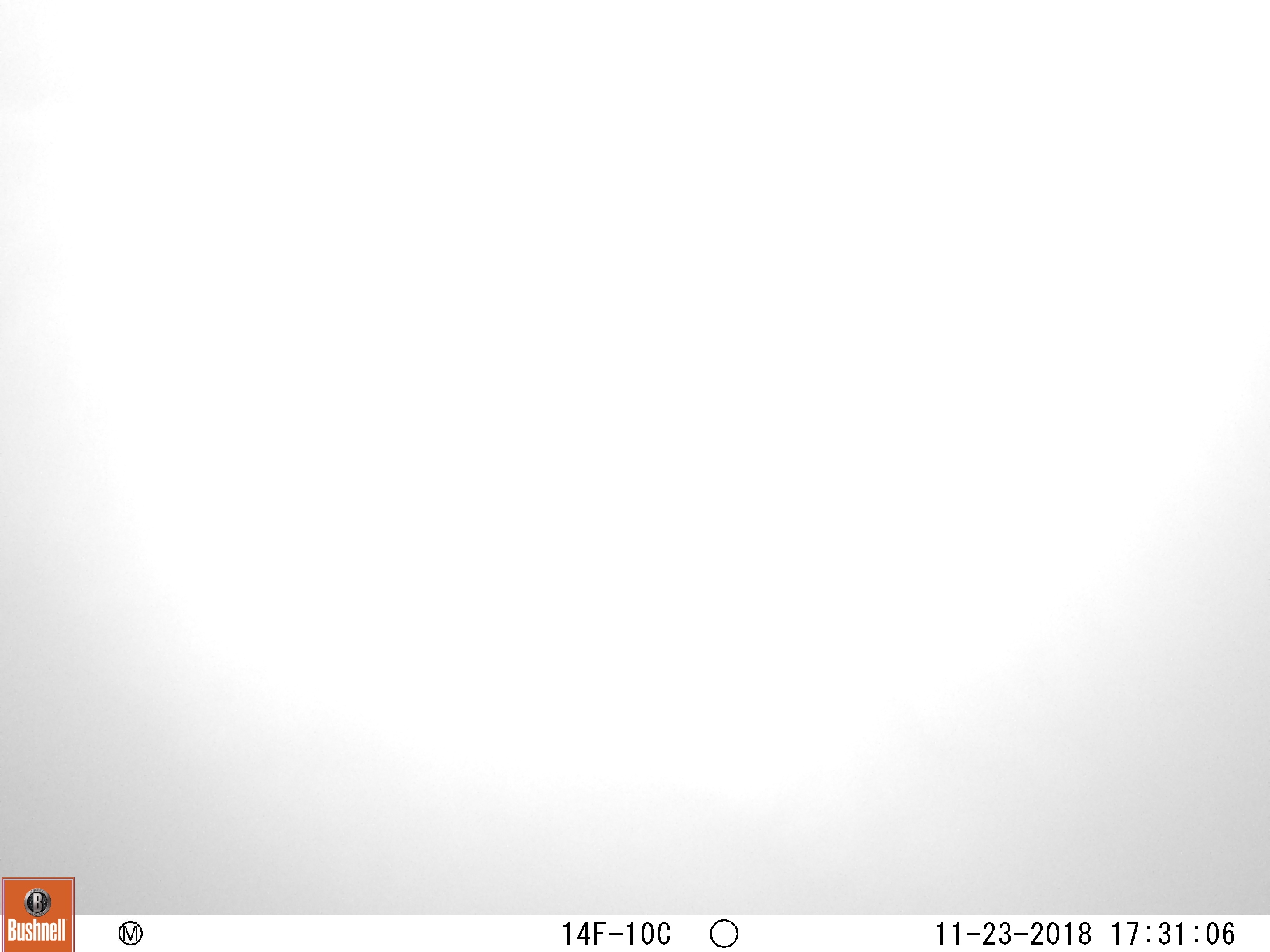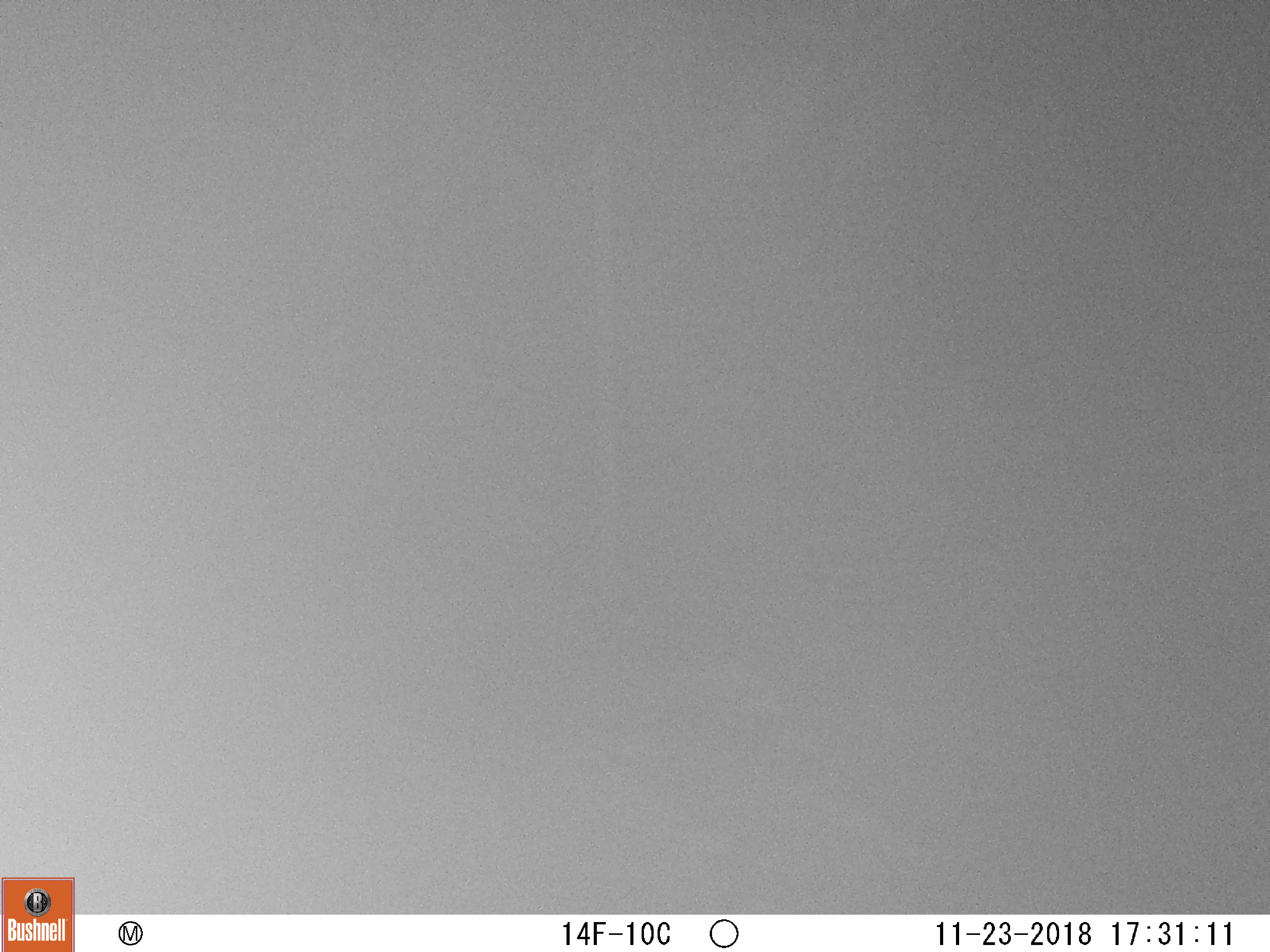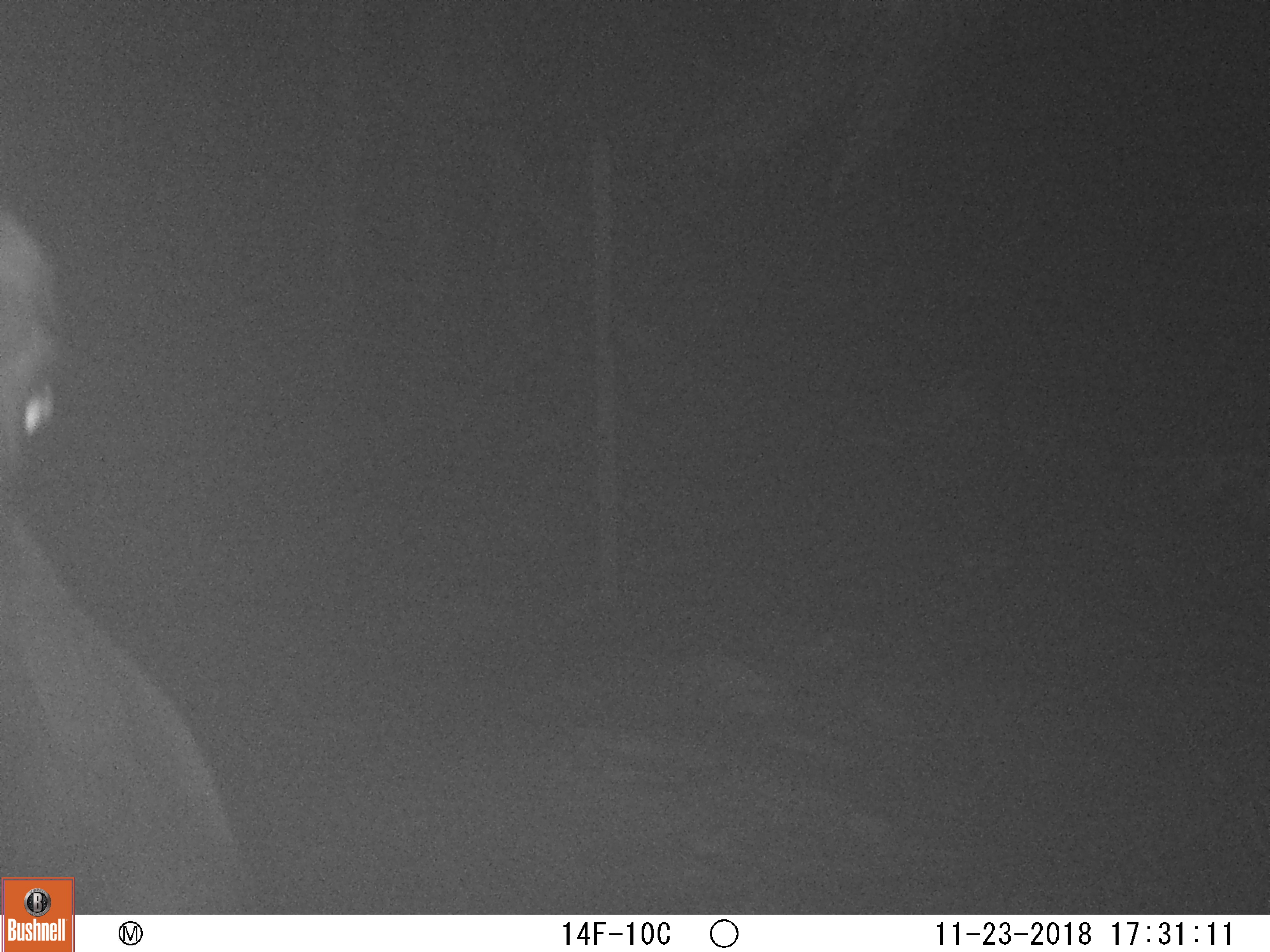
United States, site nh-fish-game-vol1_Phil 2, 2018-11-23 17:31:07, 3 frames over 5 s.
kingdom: Animalia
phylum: Chordata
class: Mammalia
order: Artiodactyla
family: Cervidae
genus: Alces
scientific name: Alces alces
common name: moose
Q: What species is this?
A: Moose (Alces alces).